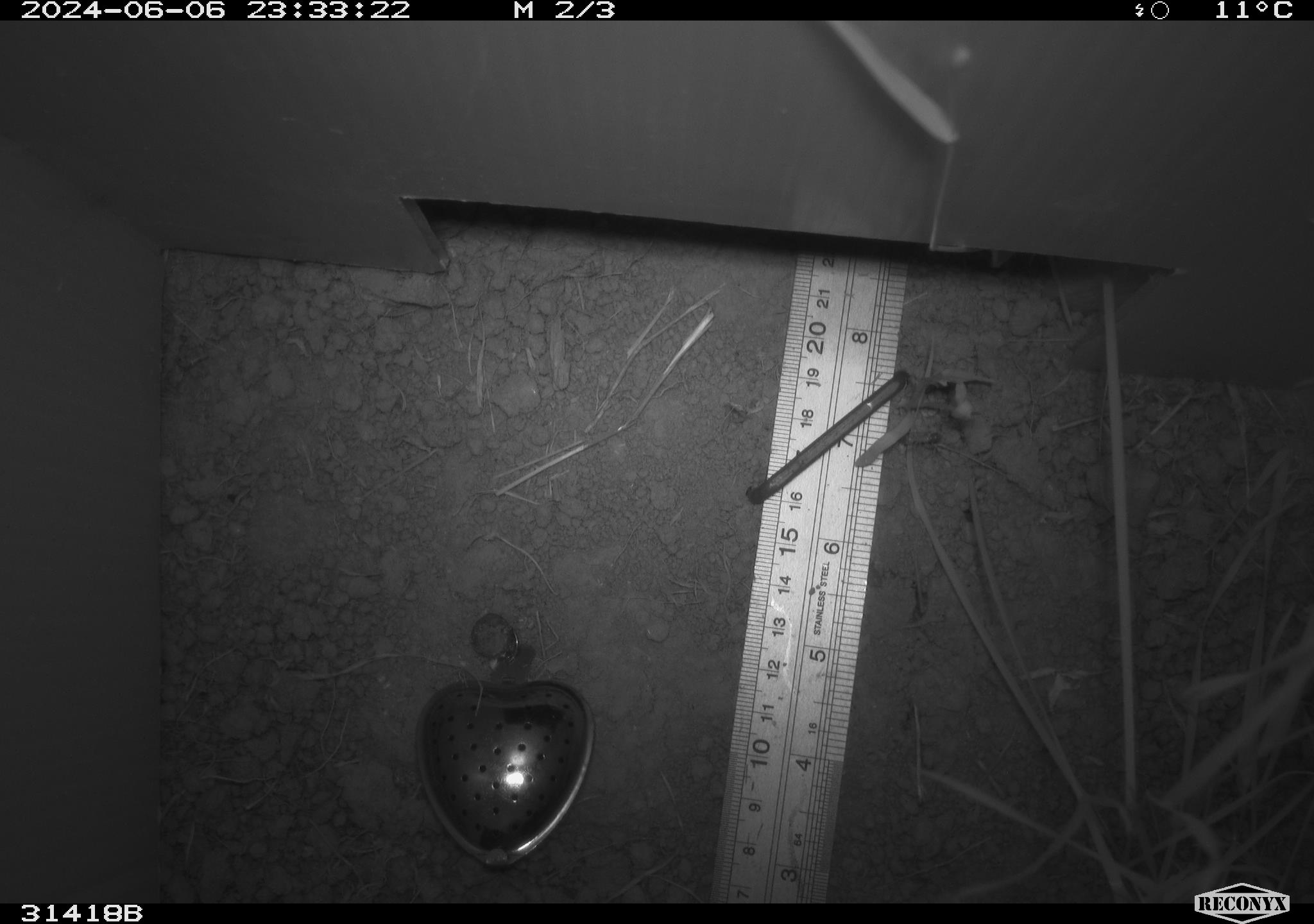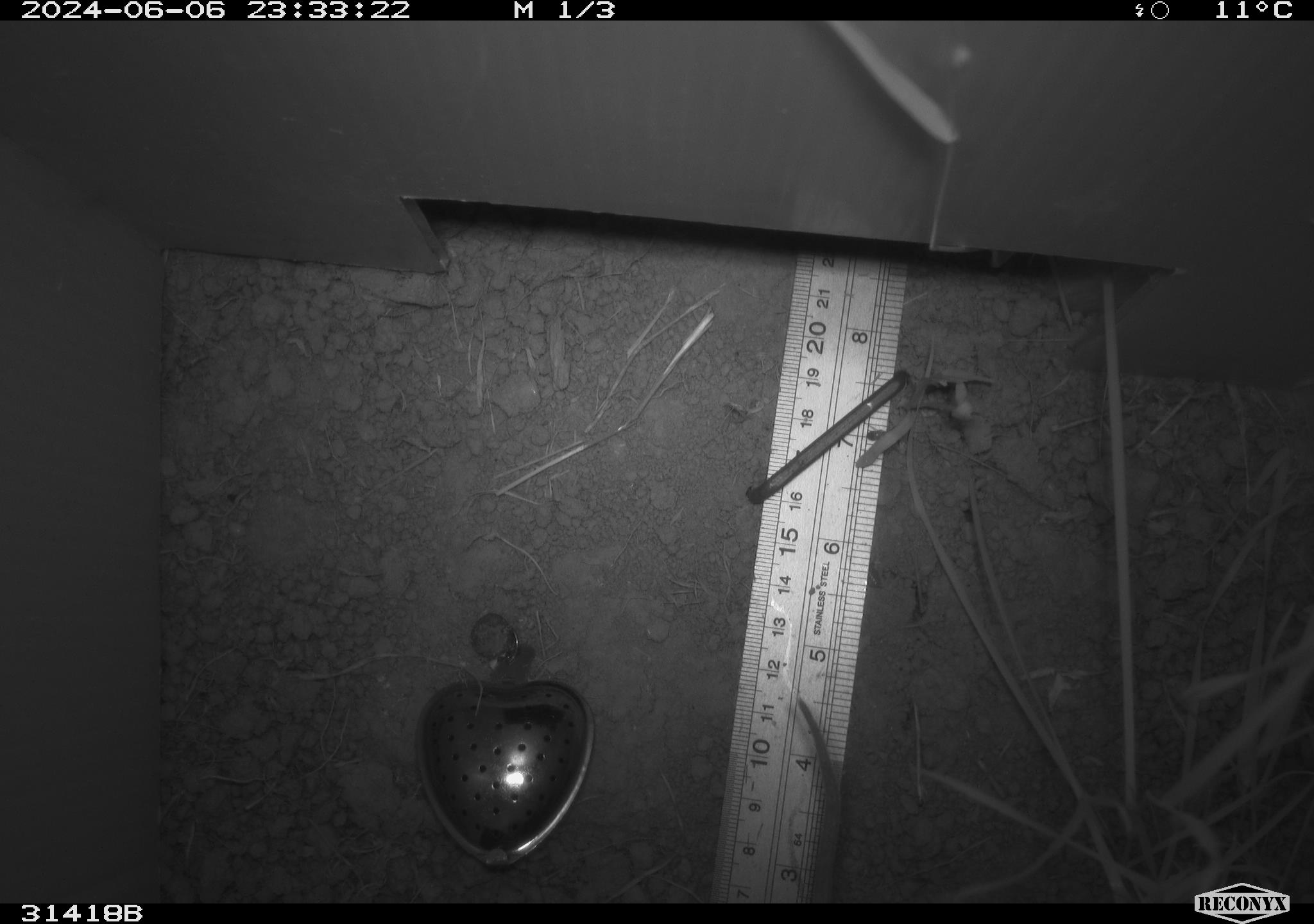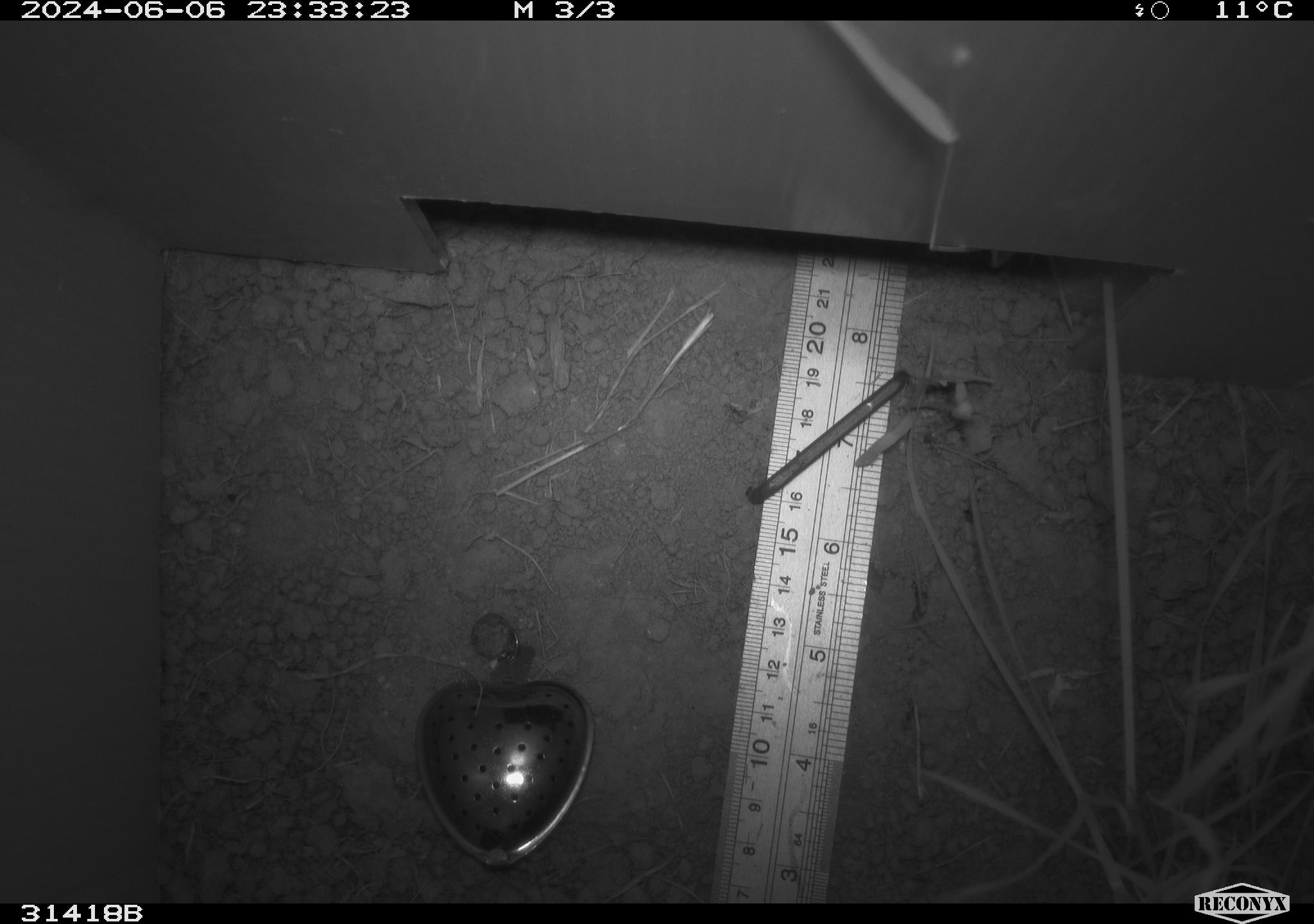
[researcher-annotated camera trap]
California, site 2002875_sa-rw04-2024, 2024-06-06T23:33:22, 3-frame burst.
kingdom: Animalia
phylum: Chordata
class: Mammalia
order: Rodentia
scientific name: Rodentia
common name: rodent